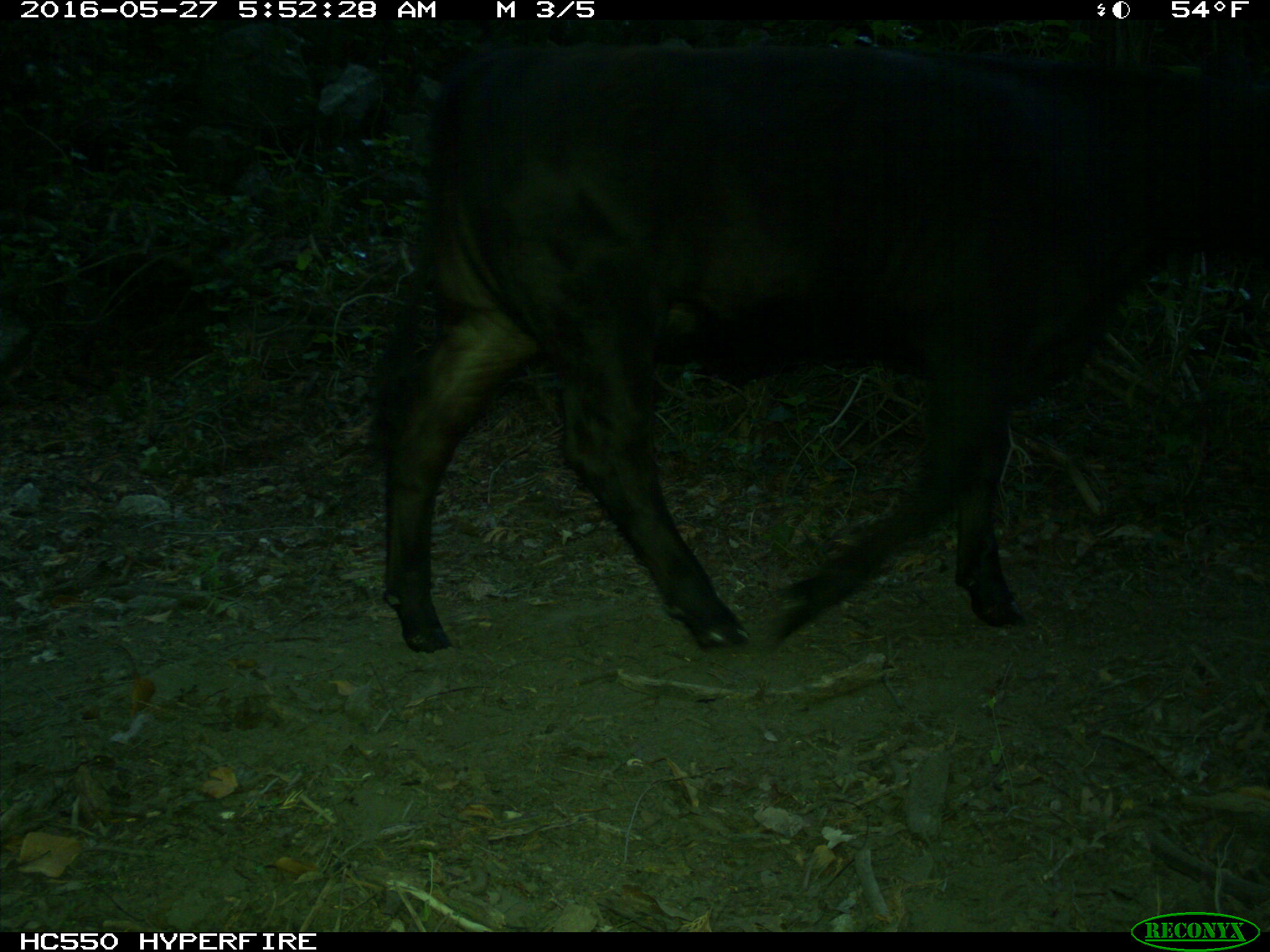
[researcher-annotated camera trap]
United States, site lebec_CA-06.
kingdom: Animalia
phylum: Chordata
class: Mammalia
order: Artiodactyla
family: Bovidae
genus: Bos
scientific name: Bos taurus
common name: domestic cow